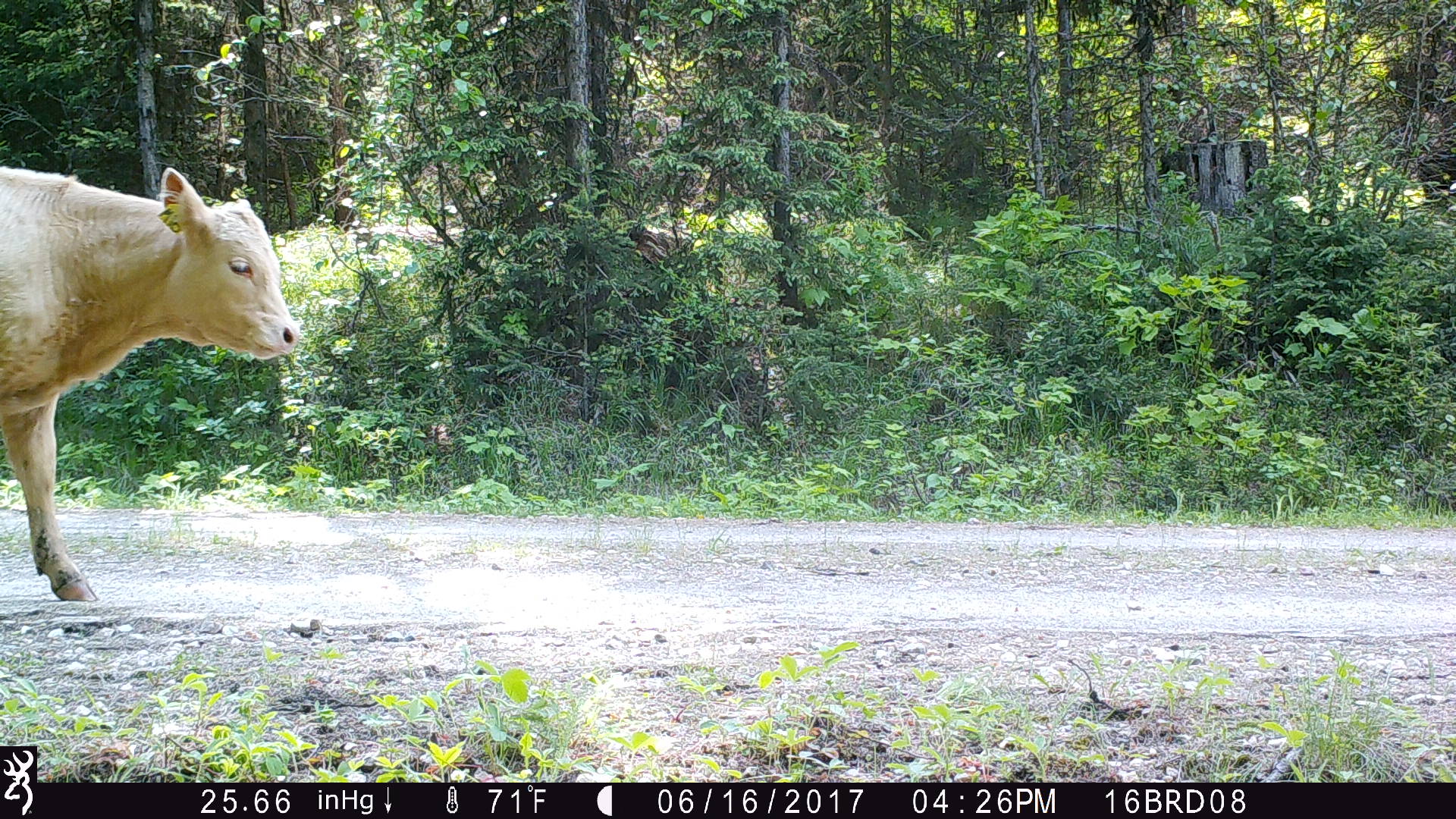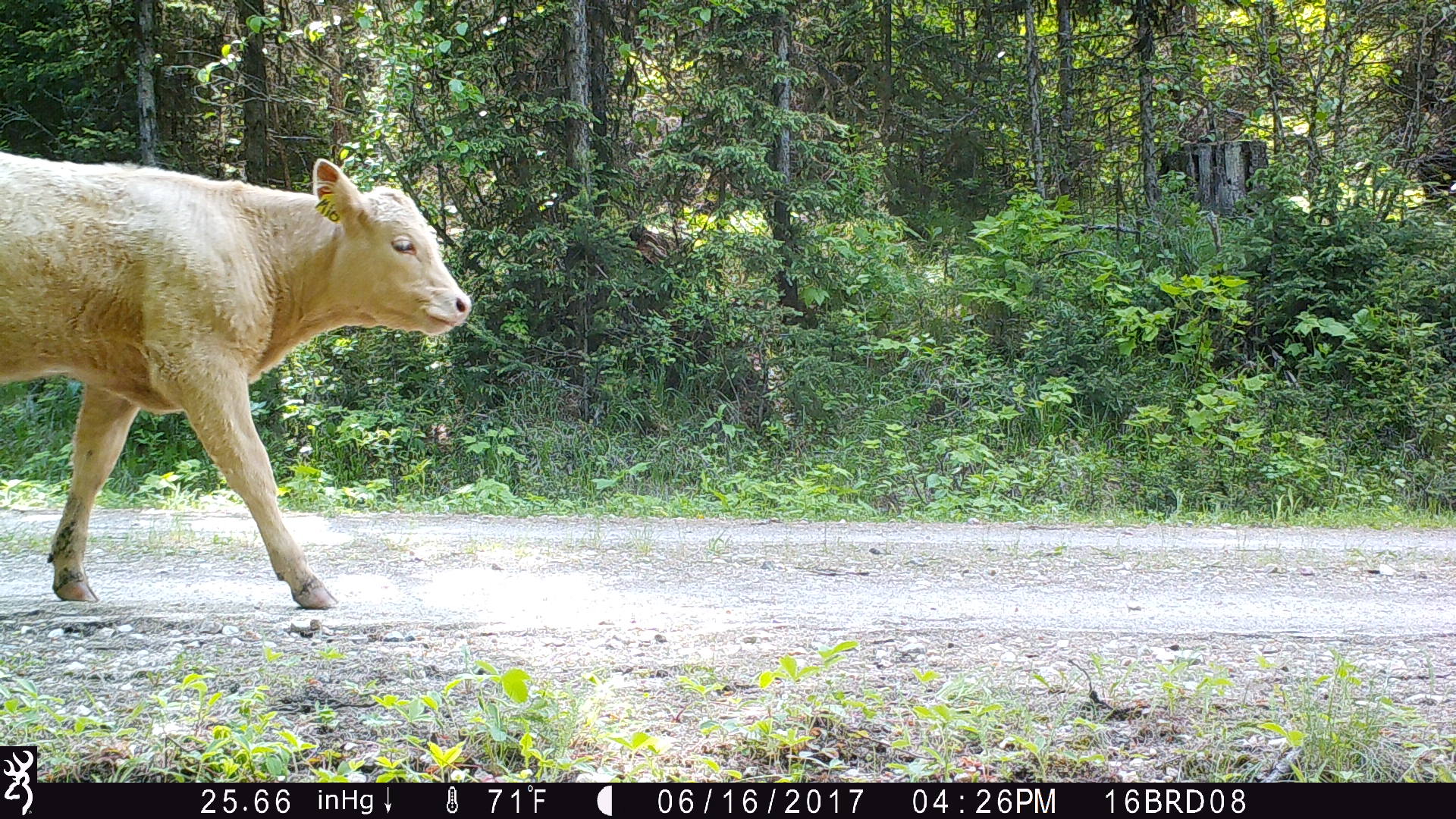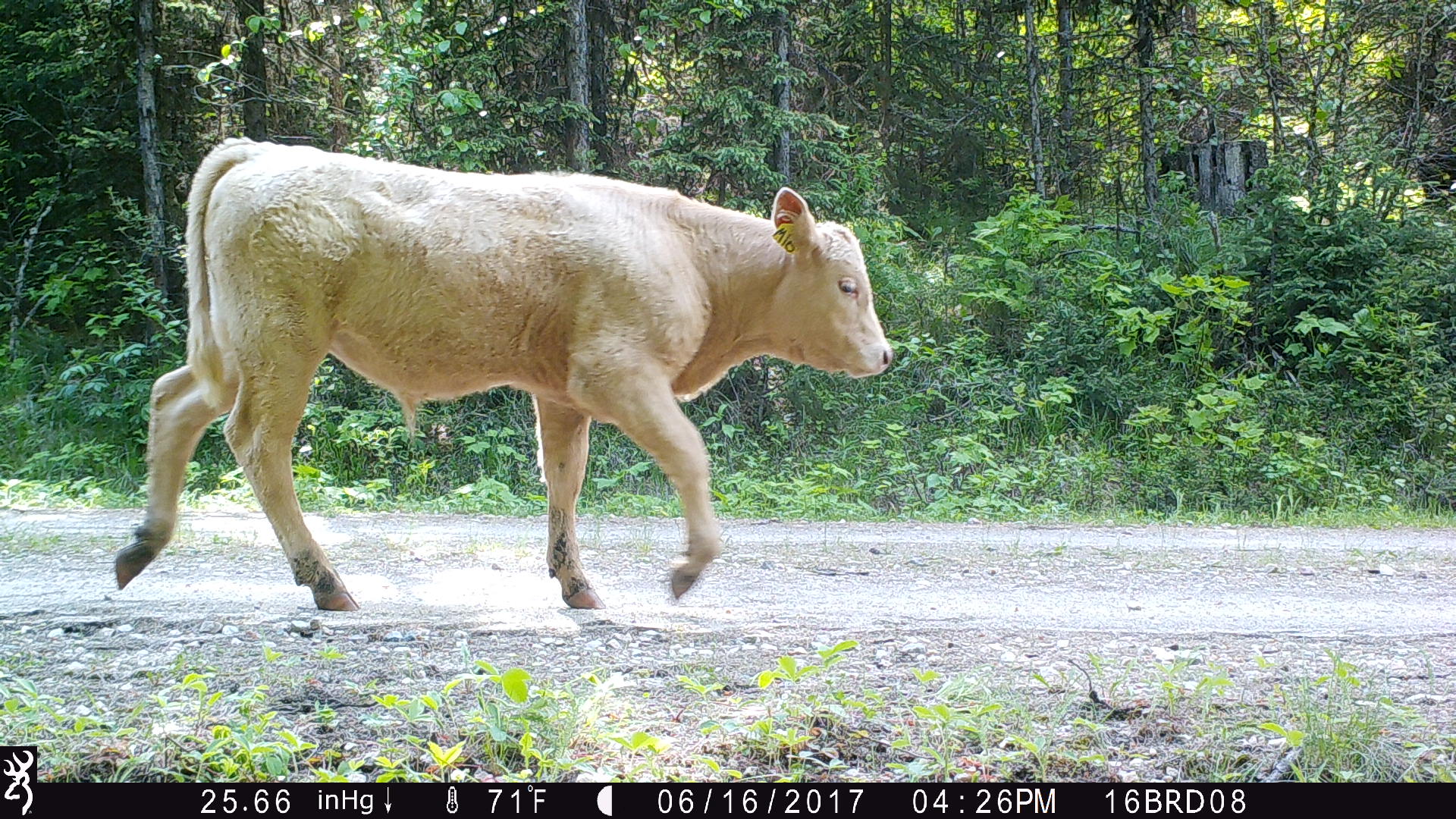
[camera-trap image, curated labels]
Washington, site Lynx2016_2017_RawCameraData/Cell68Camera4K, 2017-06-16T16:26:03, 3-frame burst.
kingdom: Animalia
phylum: Chordata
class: Mammalia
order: Artiodactyla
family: Bovidae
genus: Bos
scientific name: Bos taurus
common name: domestic cattle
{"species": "domestic cattle (Bos taurus)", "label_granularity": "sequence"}